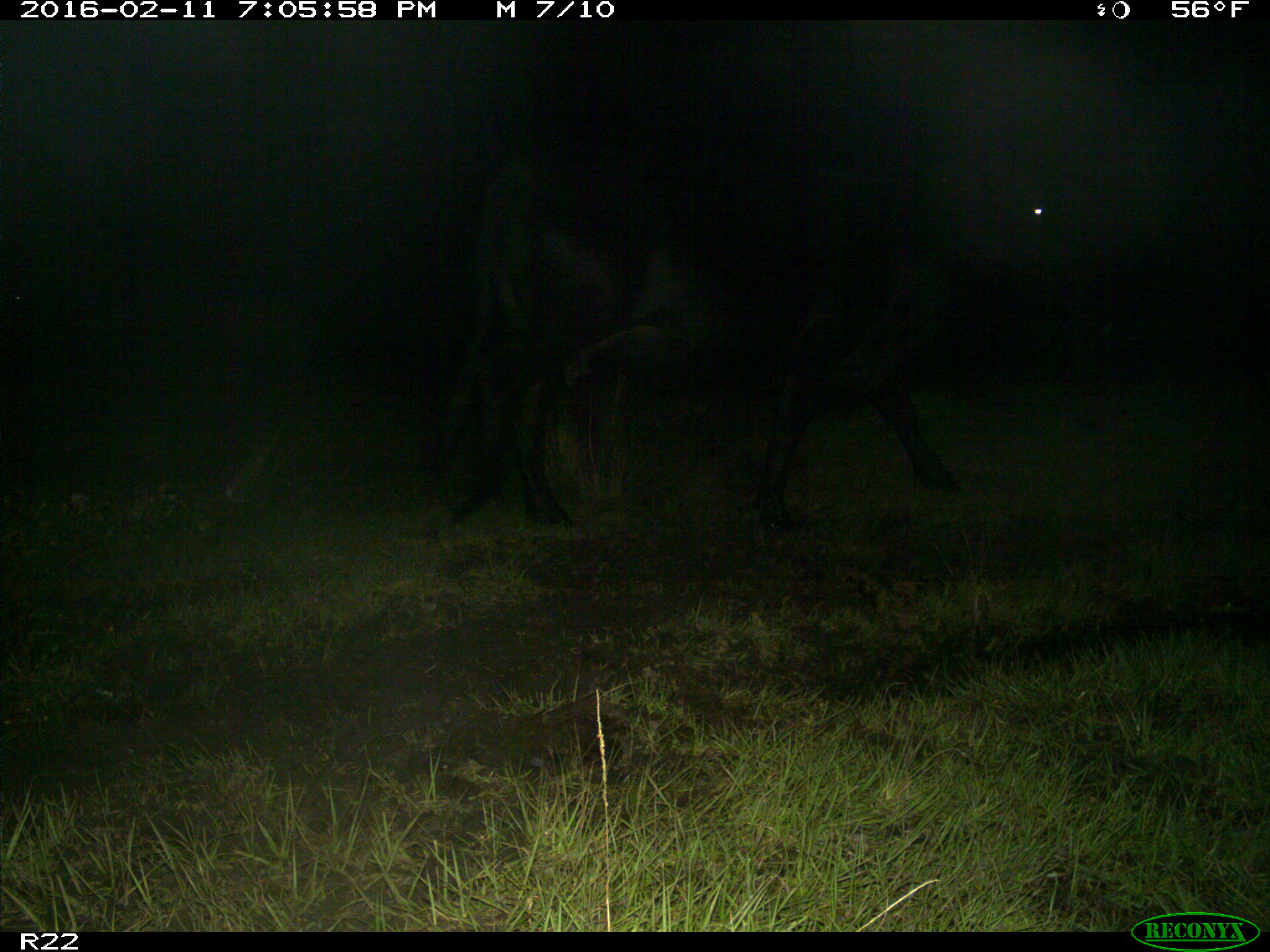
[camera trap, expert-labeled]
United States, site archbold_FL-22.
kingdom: Animalia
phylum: Chordata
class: Mammalia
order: Artiodactyla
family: Bovidae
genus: Bos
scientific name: Bos taurus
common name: domestic cow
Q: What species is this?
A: Bos taurus (domestic cow).